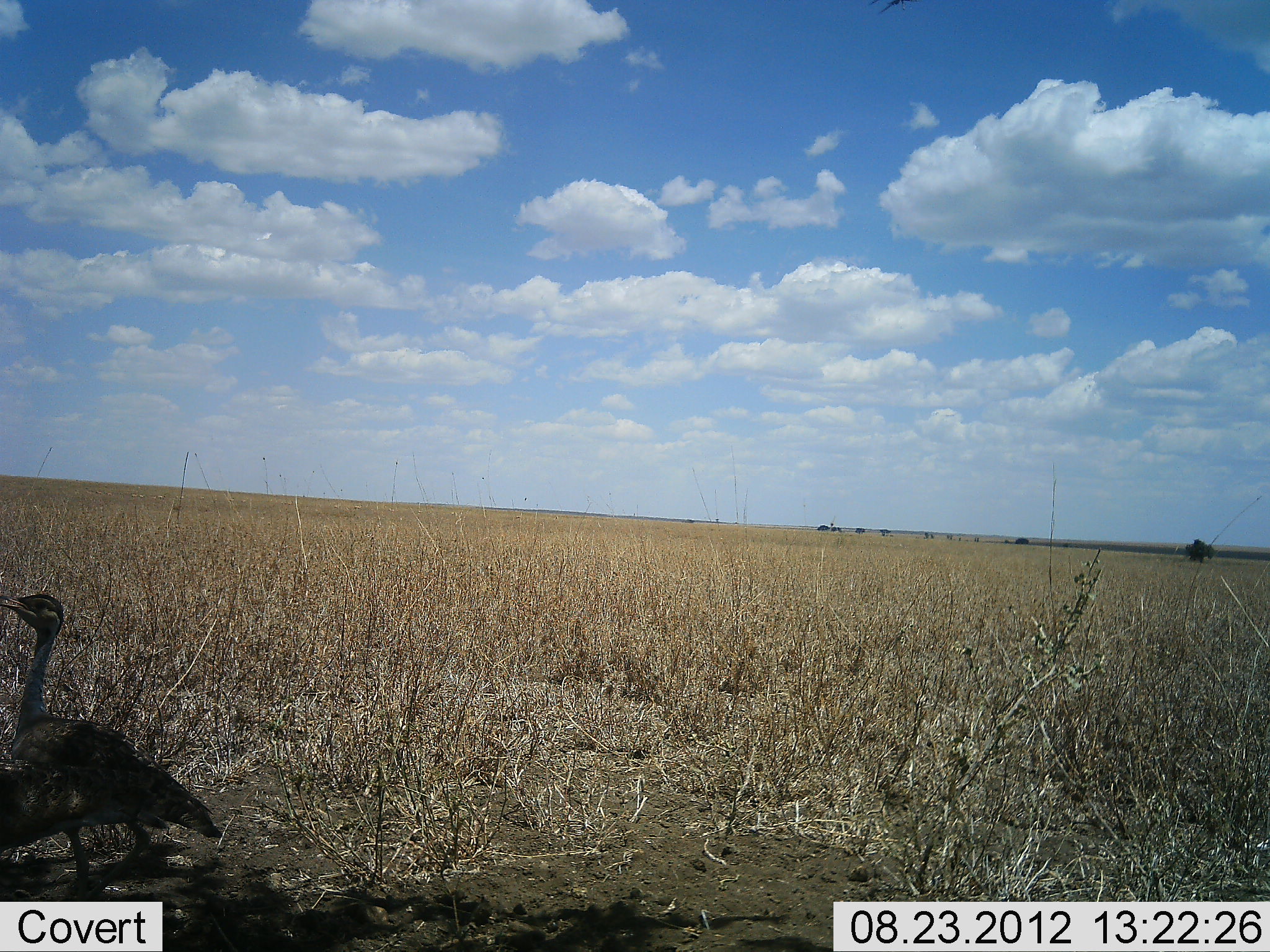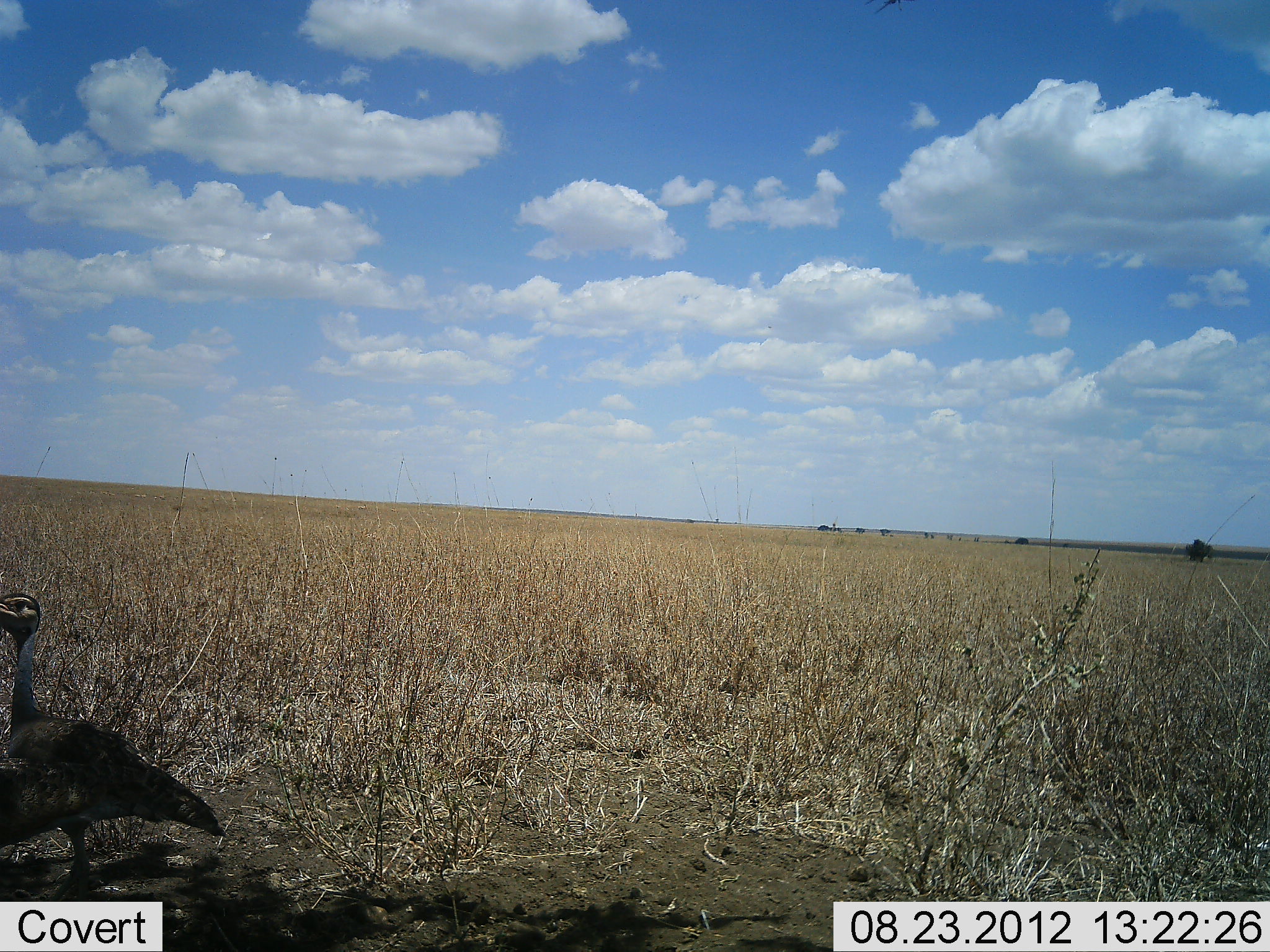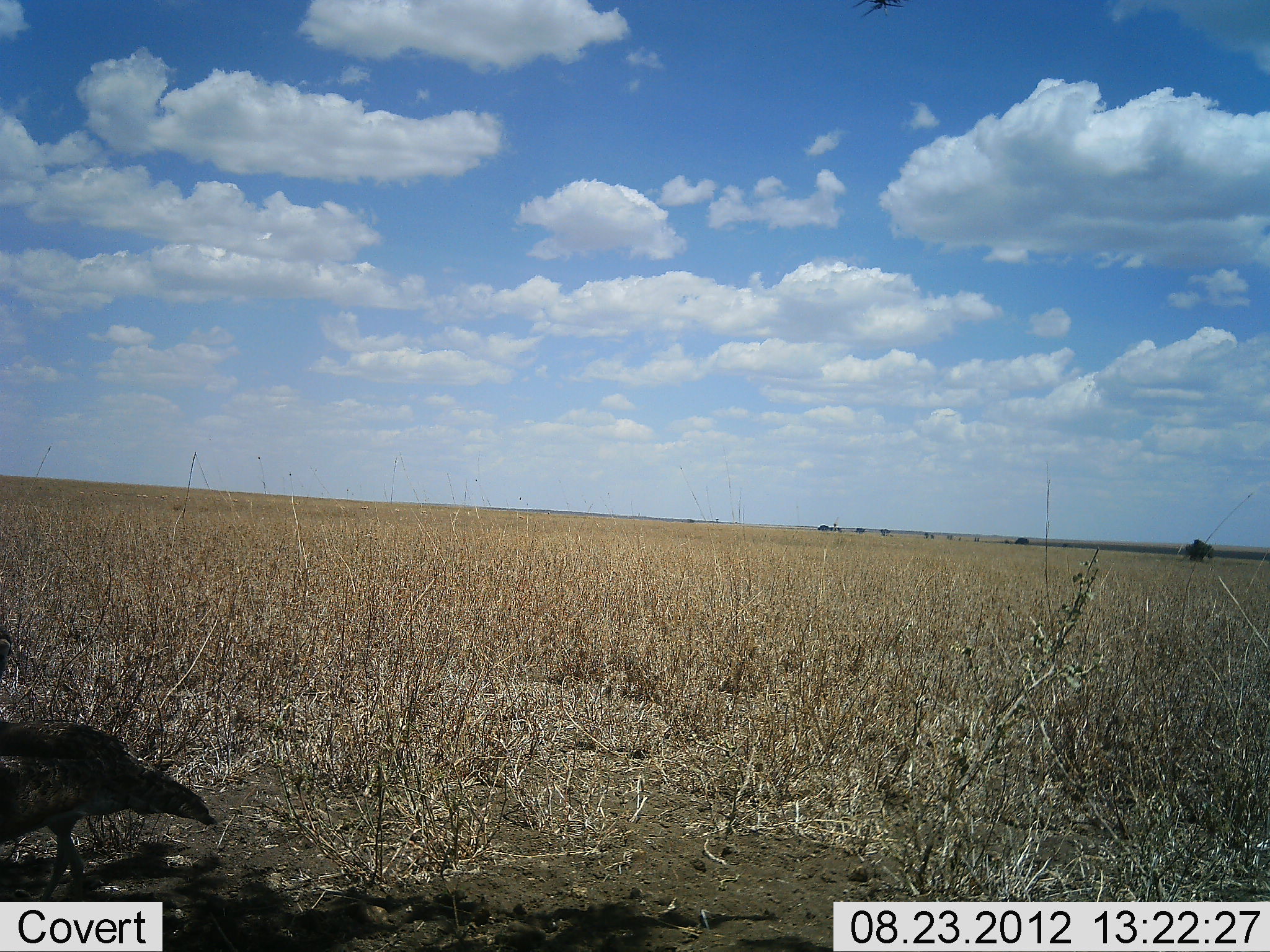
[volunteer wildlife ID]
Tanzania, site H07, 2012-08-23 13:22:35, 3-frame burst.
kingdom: Animalia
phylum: Chordata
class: Aves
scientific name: Aves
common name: bird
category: otherbird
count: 1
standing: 33%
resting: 0%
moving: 67%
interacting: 0%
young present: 0%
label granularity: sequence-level